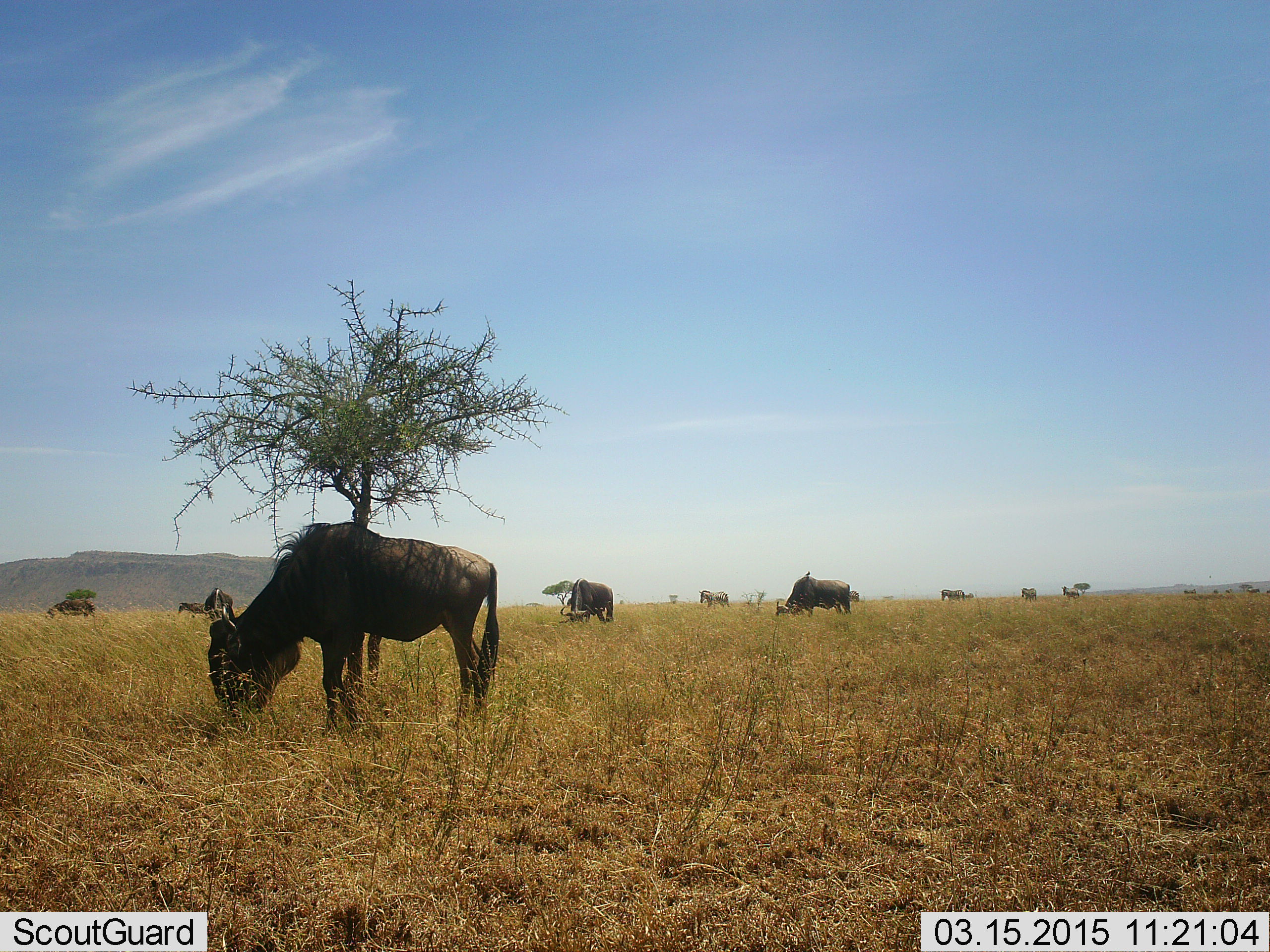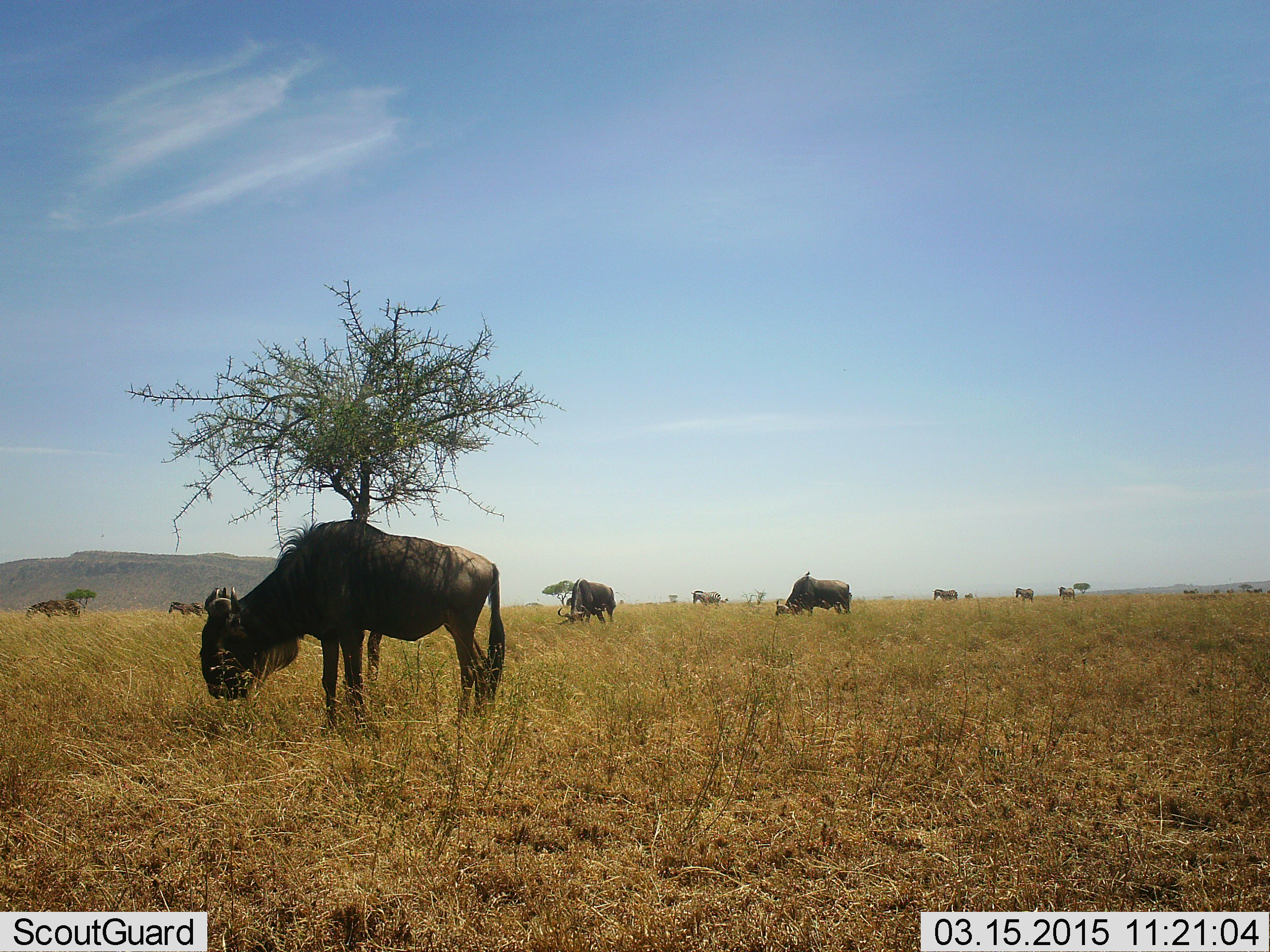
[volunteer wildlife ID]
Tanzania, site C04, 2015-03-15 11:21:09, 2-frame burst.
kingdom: Animalia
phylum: Chordata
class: Mammalia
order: Artiodactyla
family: Bovidae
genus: Connochaetes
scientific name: Connochaetes taurinus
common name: blue wildebeest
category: wildebeest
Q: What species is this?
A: Wildebeest (blue wildebeest) (Connochaetes taurinus).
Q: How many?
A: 5.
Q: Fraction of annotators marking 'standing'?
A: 22%.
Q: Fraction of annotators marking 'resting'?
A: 6%.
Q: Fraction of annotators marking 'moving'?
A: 11%.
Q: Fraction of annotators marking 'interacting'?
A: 0%.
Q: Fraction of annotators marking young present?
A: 0%.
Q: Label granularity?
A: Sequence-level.